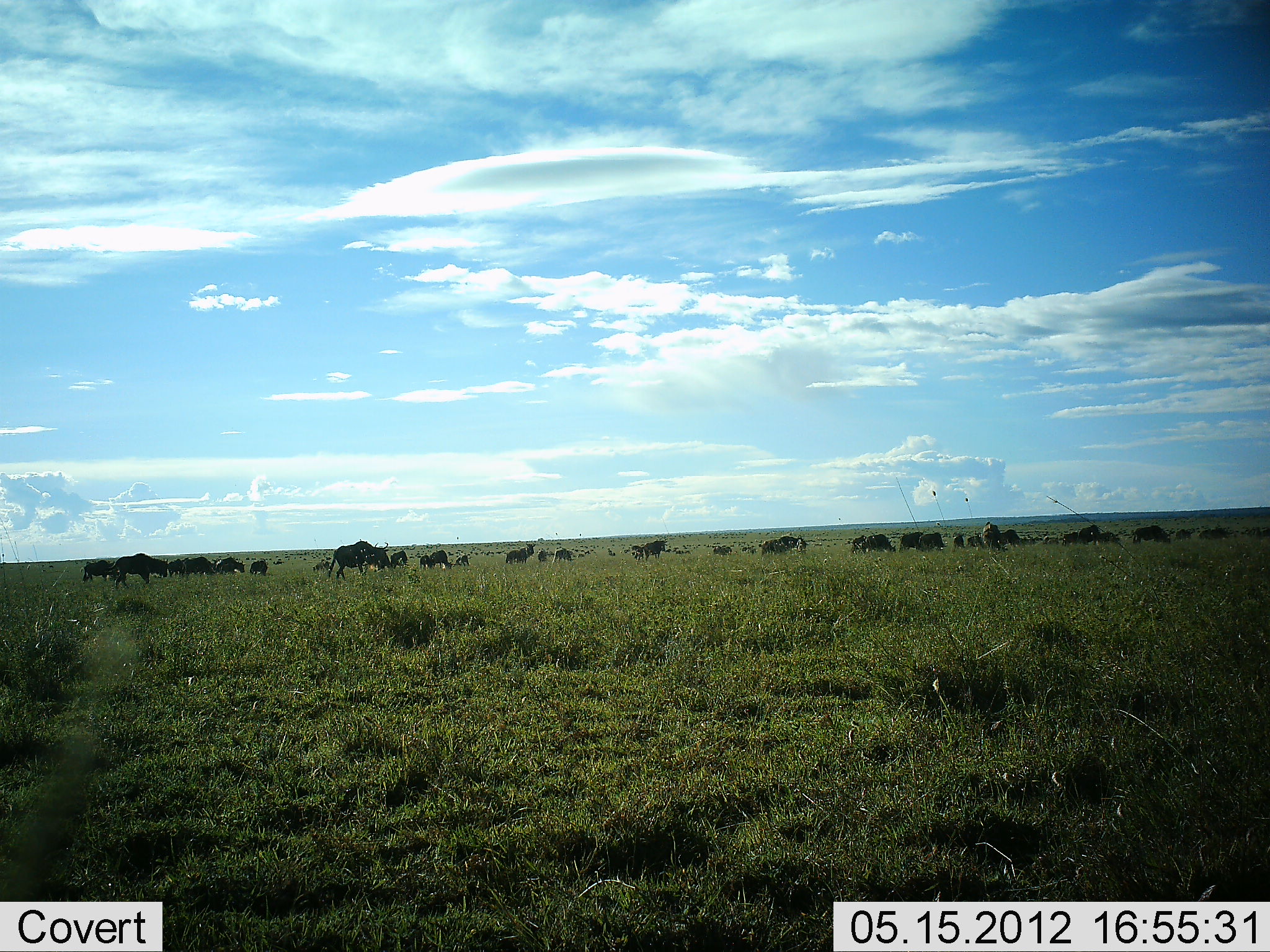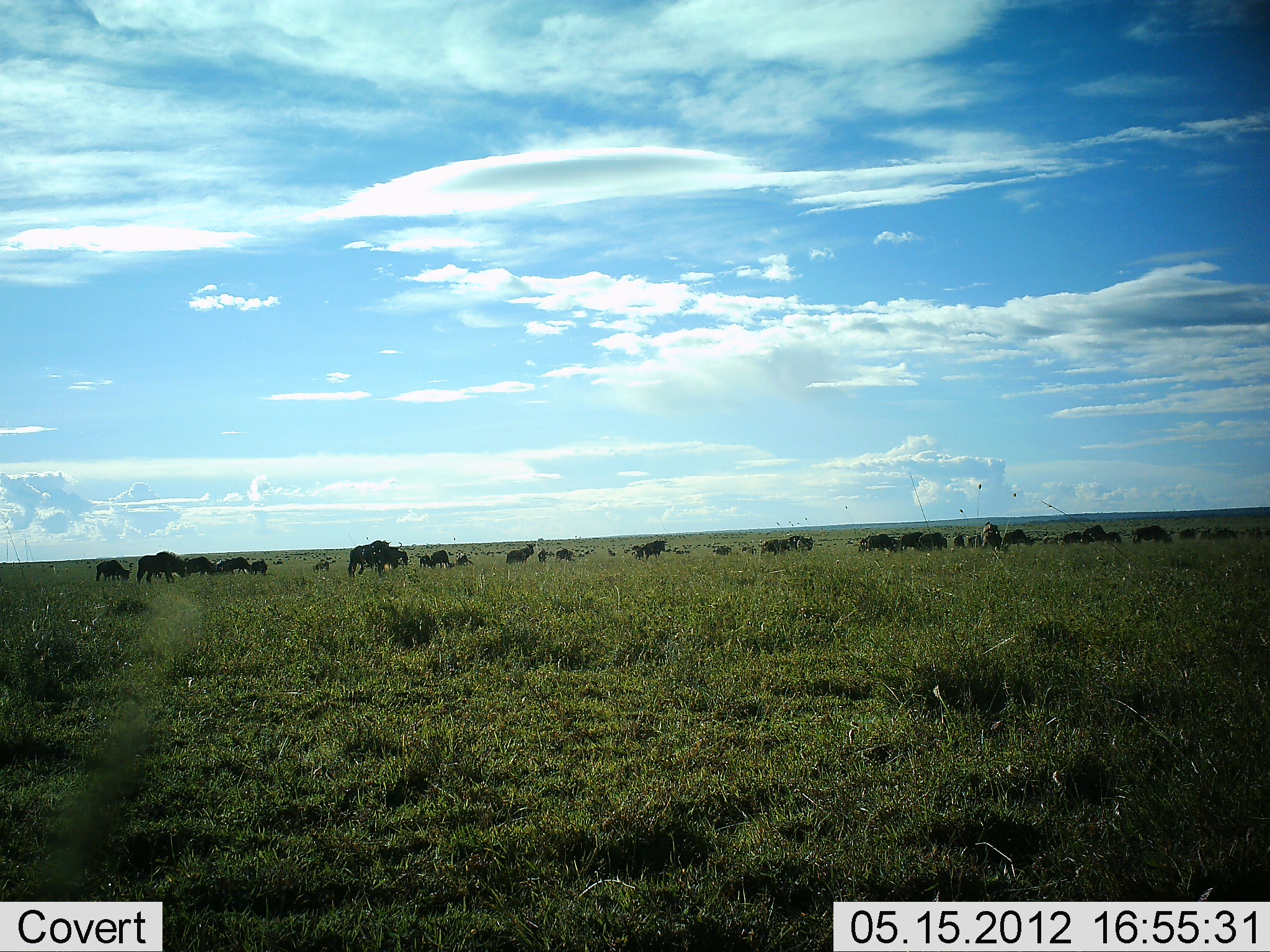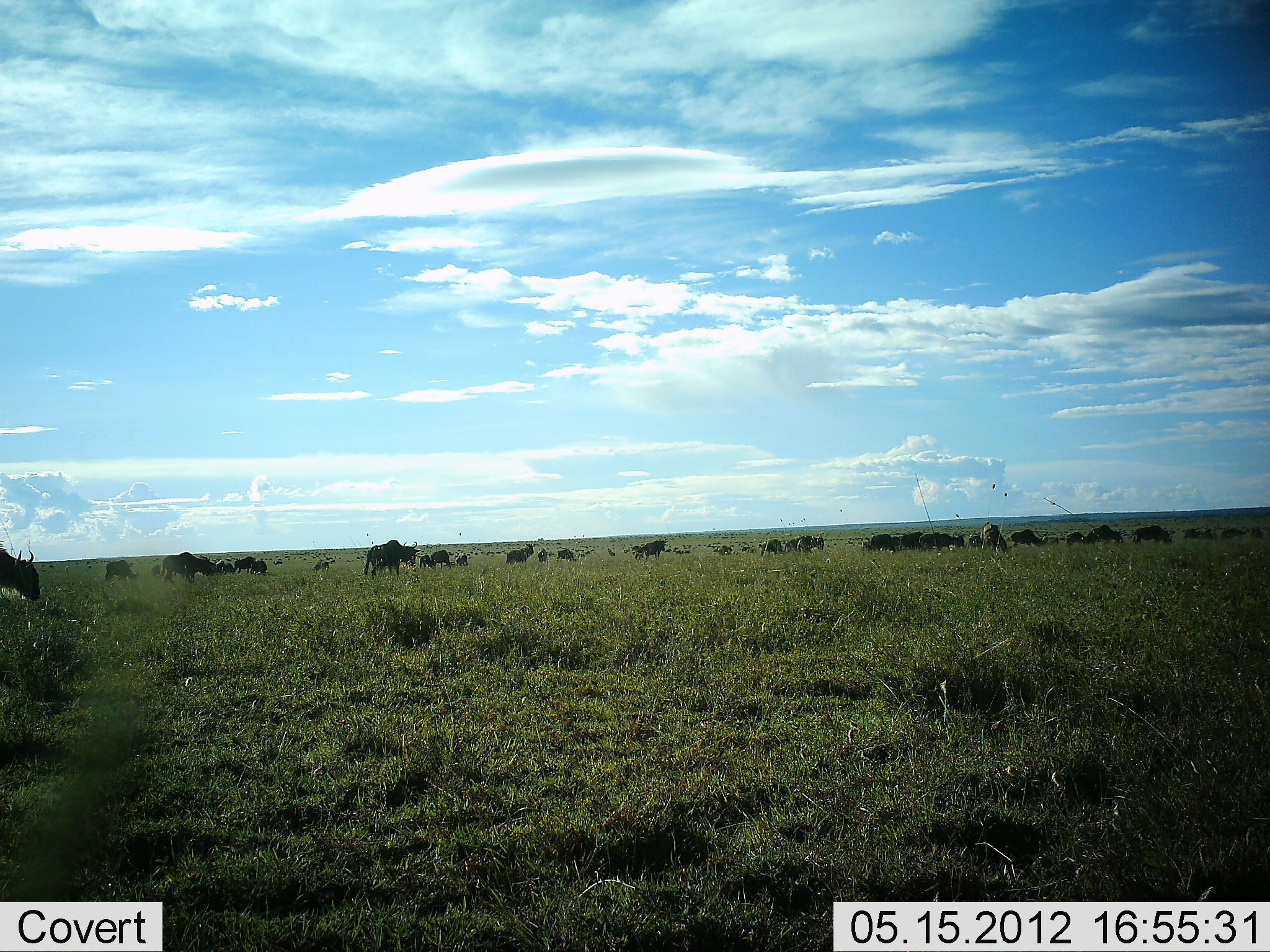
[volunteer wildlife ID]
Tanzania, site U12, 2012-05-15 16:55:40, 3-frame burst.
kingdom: Animalia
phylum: Chordata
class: Mammalia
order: Artiodactyla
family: Bovidae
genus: Connochaetes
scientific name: Connochaetes taurinus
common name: blue wildebeest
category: wildebeest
Wildebeest (blue wildebeest) (Connochaetes taurinus), count 11-50. Behavior (volunteer vote fractions): standing 20%, resting 0%, moving 80%, interacting 0%. Young present (vote fraction): 0%. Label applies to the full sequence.